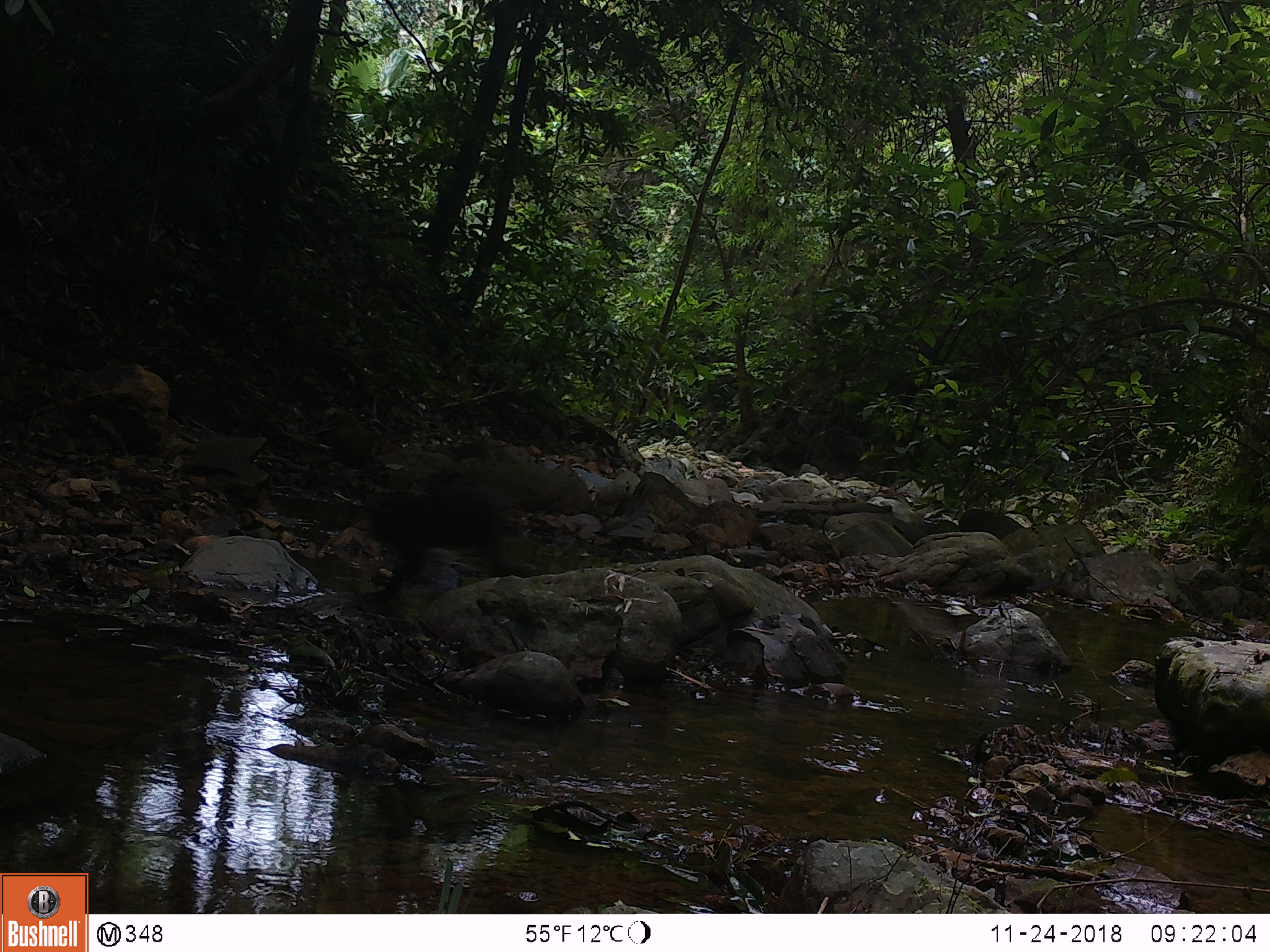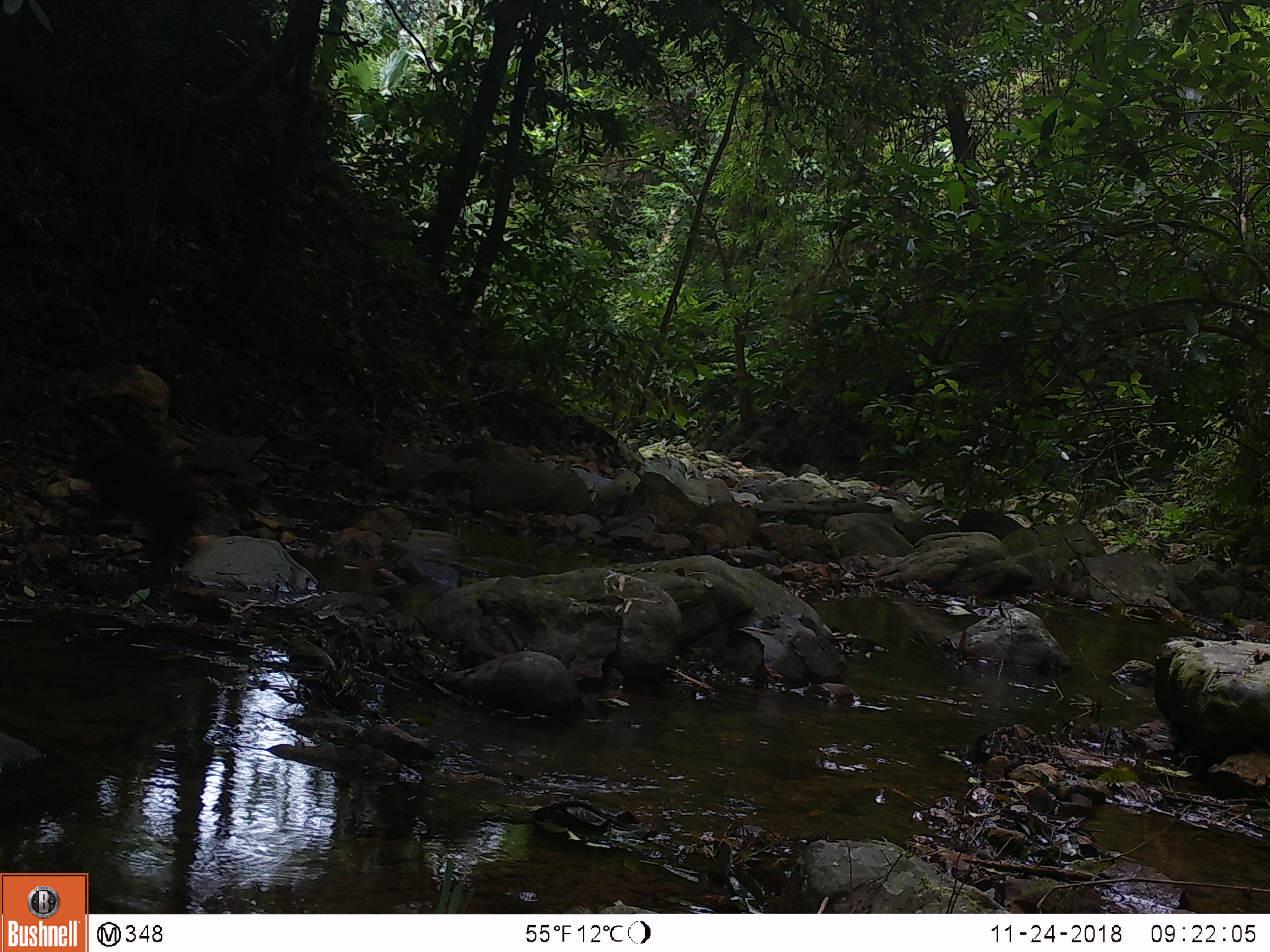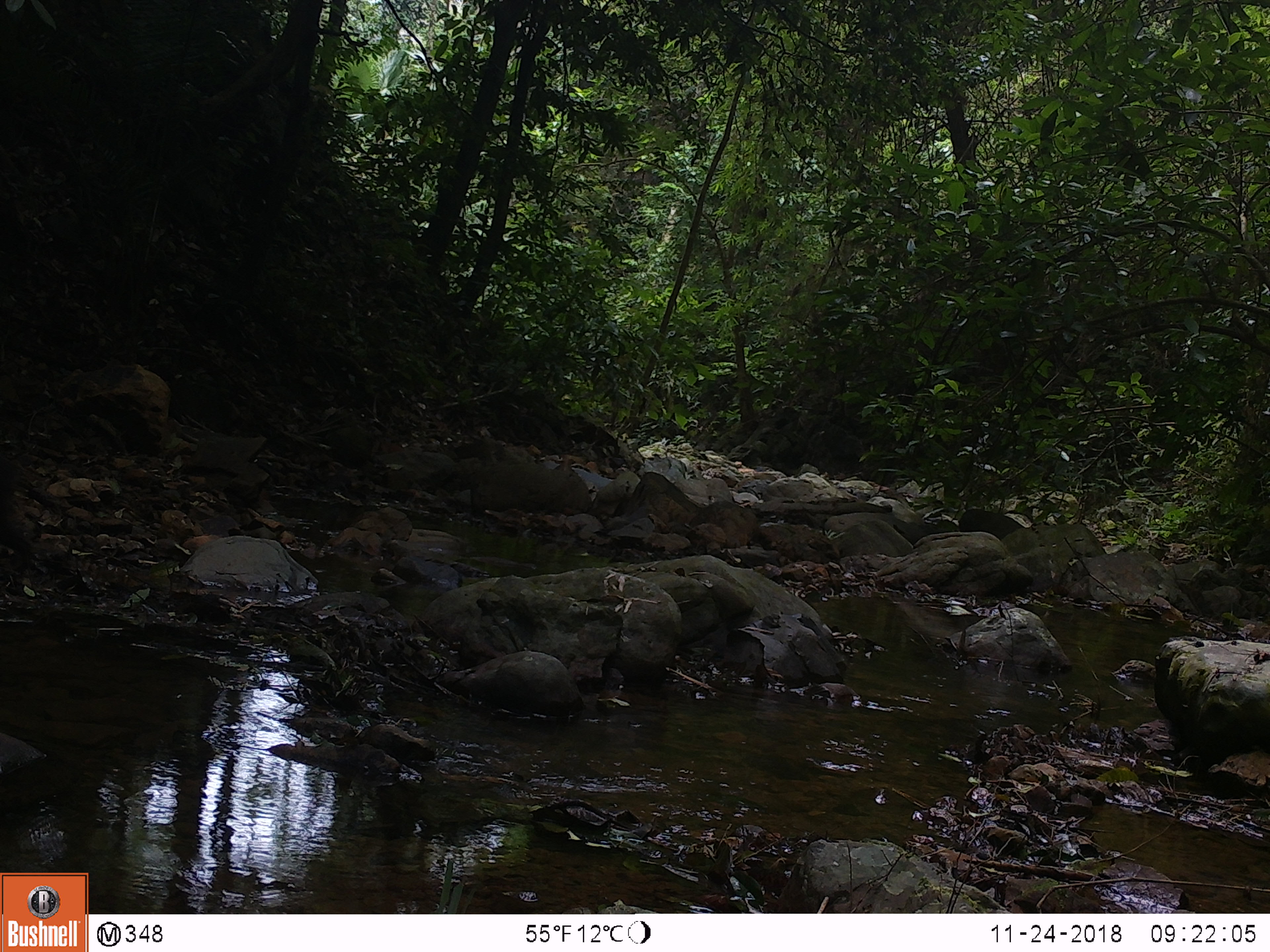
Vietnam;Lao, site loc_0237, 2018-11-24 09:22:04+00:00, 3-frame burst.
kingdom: Animalia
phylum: Chordata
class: Mammalia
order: Primates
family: Cercopithecidae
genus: Macaca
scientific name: Macaca arctoides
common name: stump-tailed macaque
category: stump tailed macaque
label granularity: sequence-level